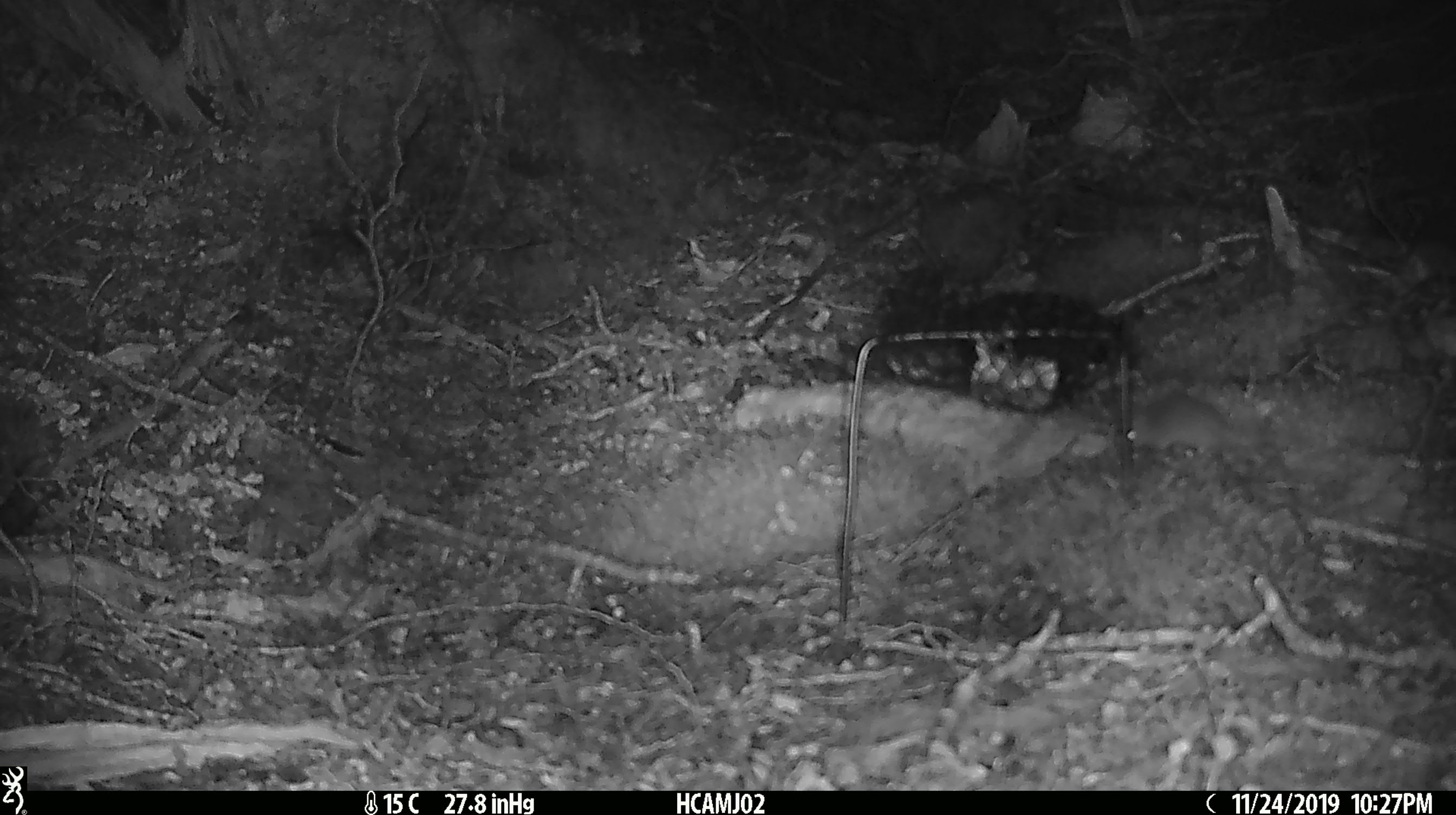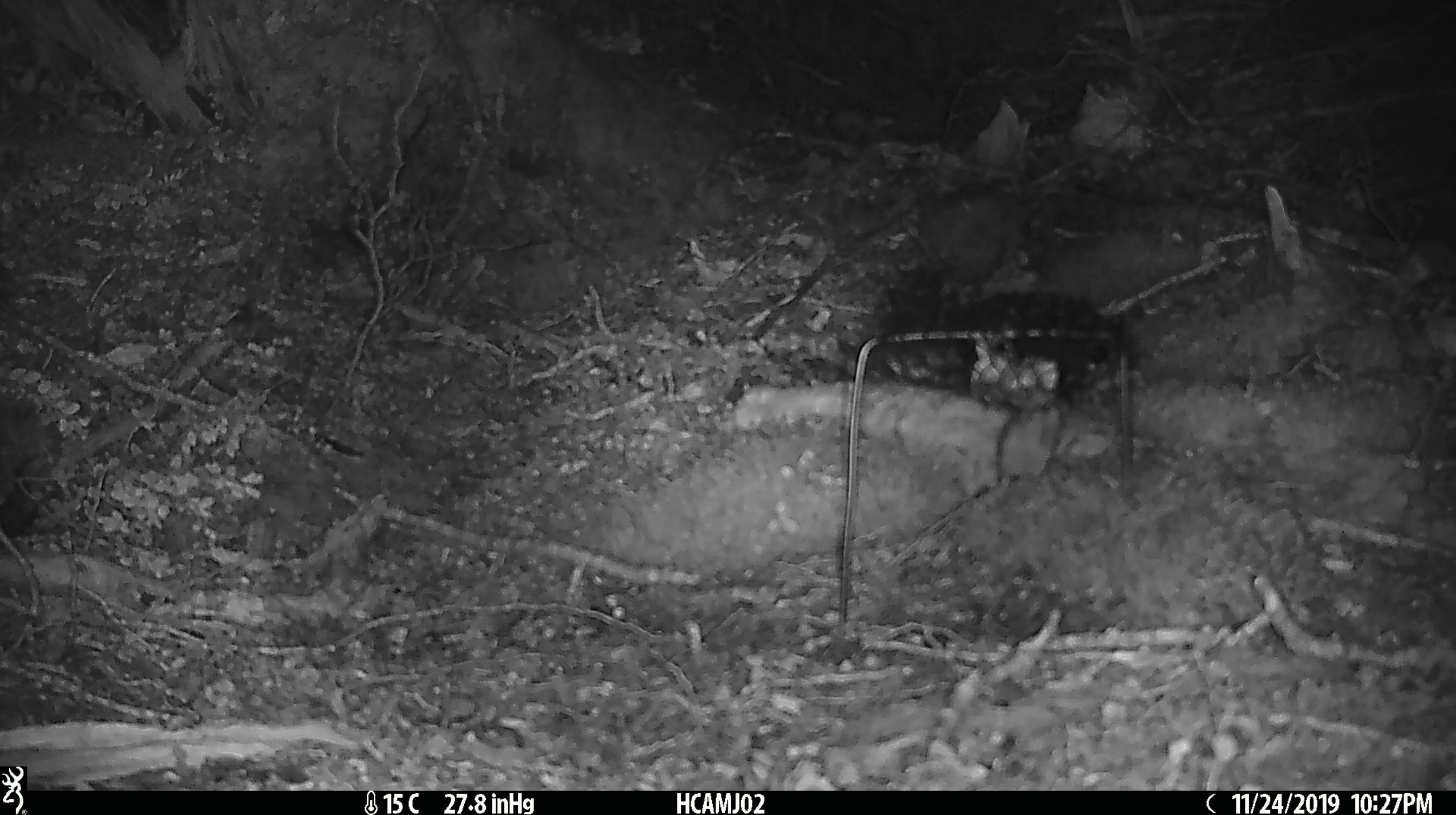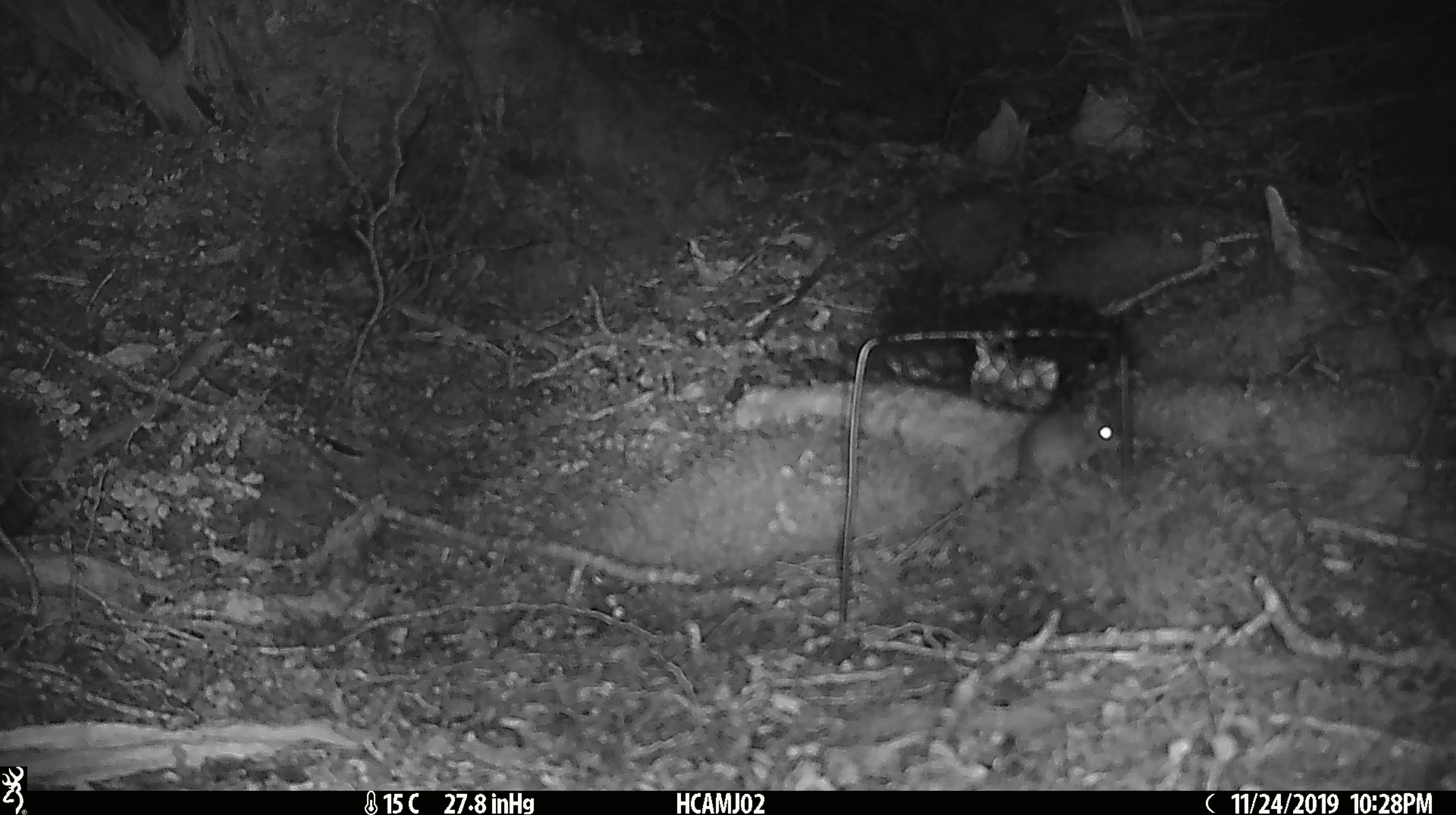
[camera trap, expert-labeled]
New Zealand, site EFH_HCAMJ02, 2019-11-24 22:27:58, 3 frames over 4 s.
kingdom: Animalia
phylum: Chordata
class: Mammalia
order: Rodentia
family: Muridae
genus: Mus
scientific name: Mus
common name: mouse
Mouse (Mus).